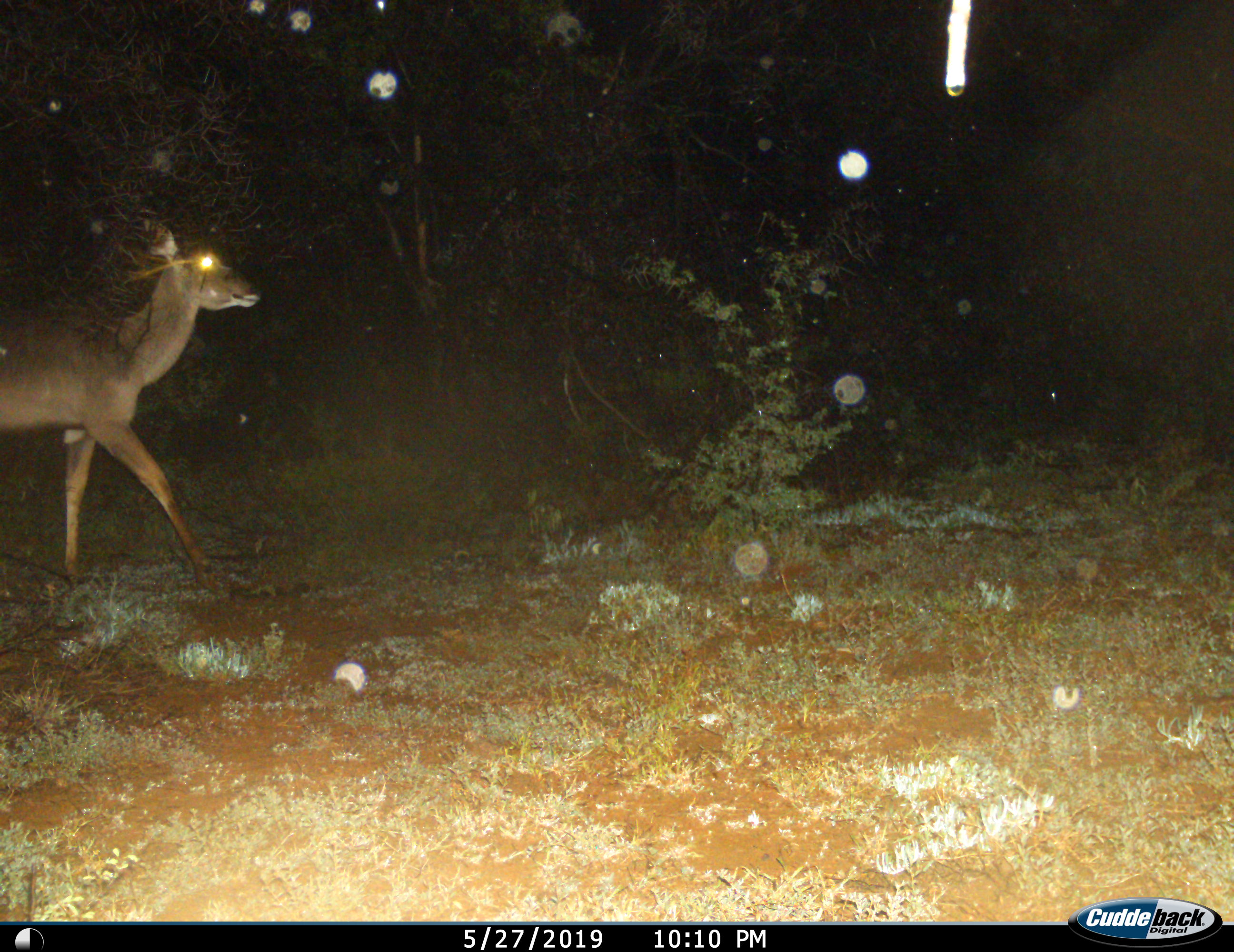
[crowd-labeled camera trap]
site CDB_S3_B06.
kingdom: Animalia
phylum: Chordata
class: Mammalia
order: Artiodactyla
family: Bovidae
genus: Tragelaphus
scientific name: Tragelaphus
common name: kudu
Kudu (Tragelaphus), count 1. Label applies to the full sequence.